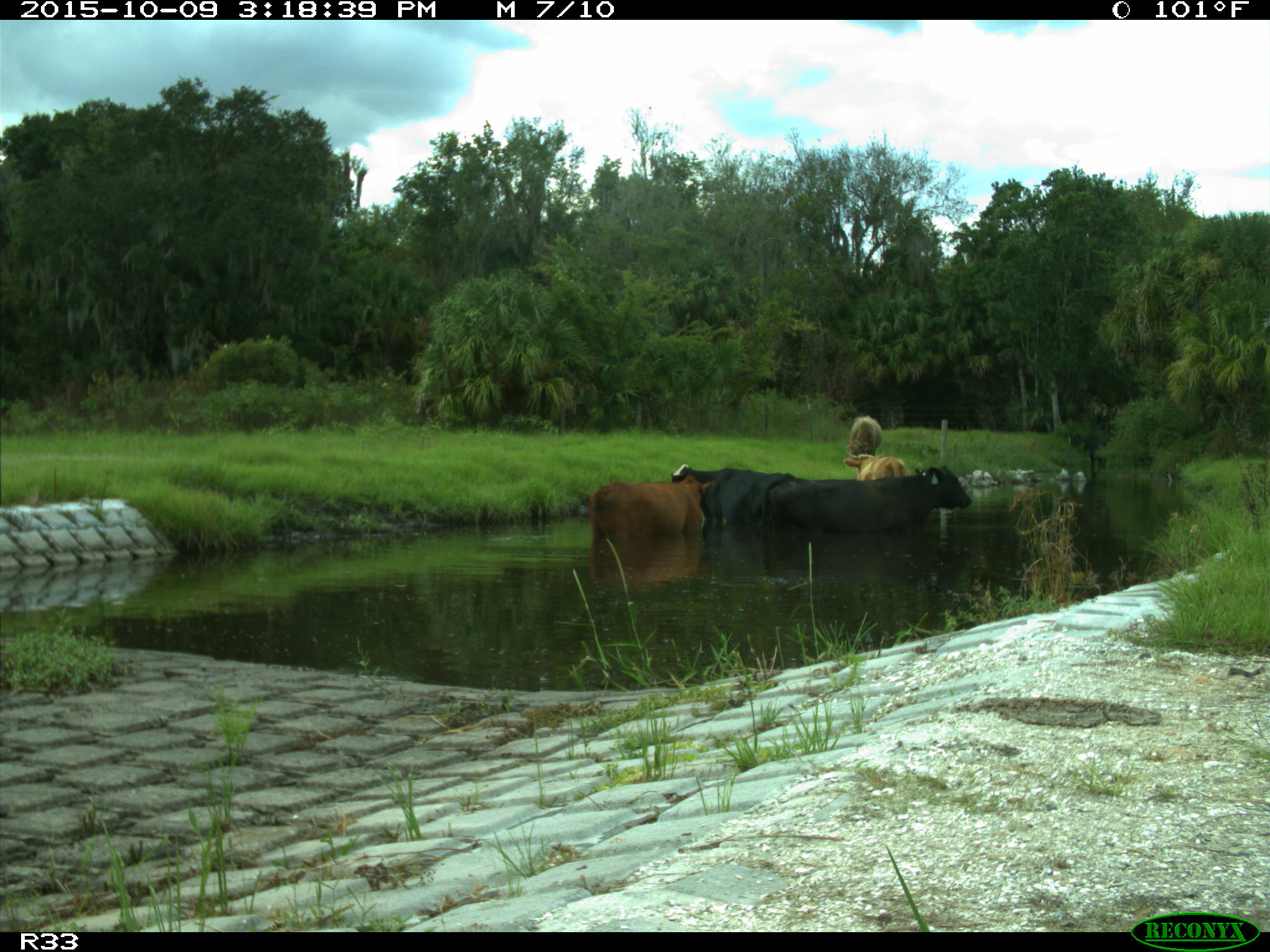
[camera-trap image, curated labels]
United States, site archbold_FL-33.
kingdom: Animalia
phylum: Chordata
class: Mammalia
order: Artiodactyla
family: Bovidae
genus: Bos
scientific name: Bos taurus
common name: domestic cow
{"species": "Bos taurus (domestic cow)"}